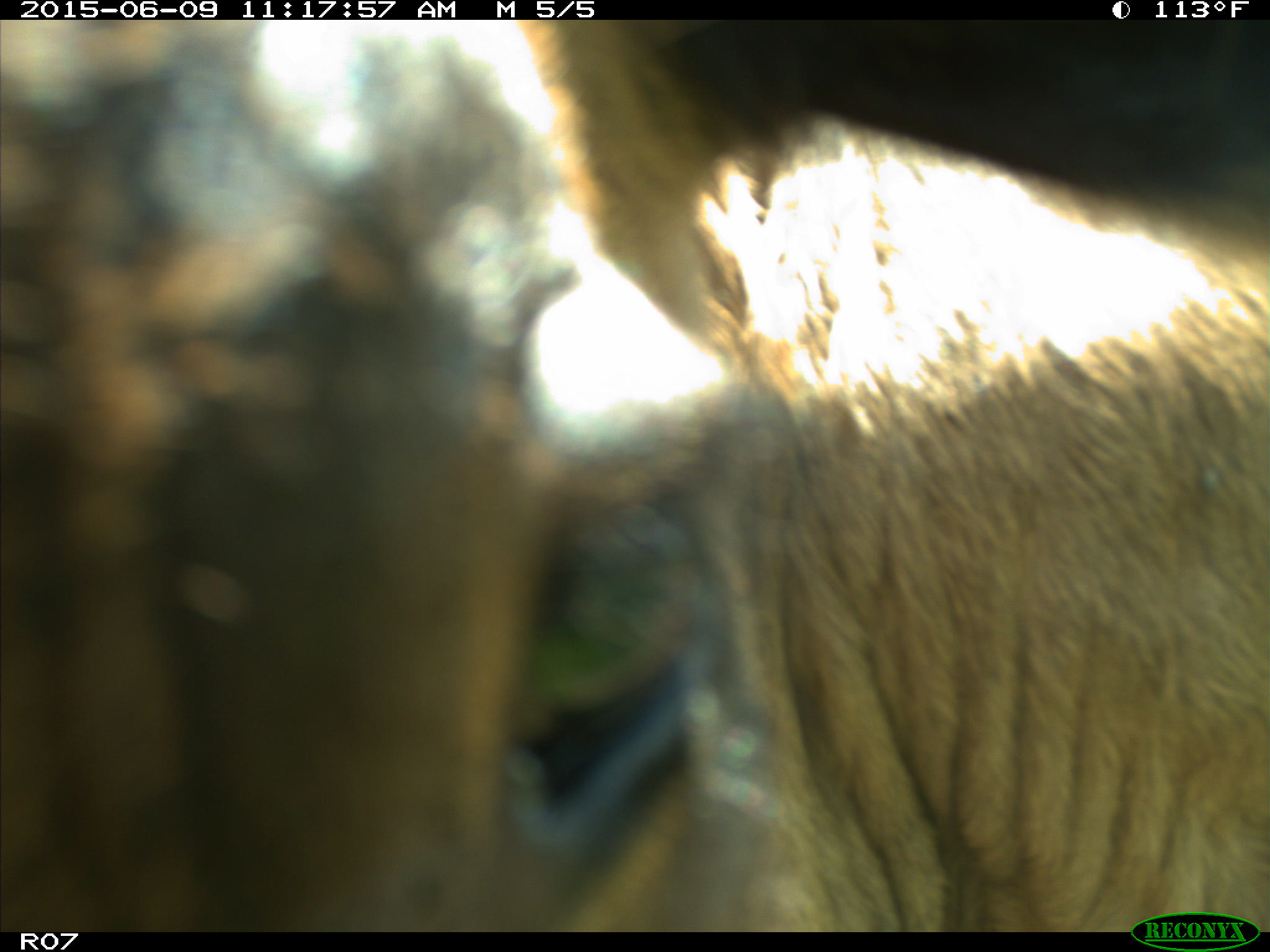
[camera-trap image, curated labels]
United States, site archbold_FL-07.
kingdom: Animalia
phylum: Chordata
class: Mammalia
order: Artiodactyla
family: Bovidae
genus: Bos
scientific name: Bos taurus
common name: domestic cow